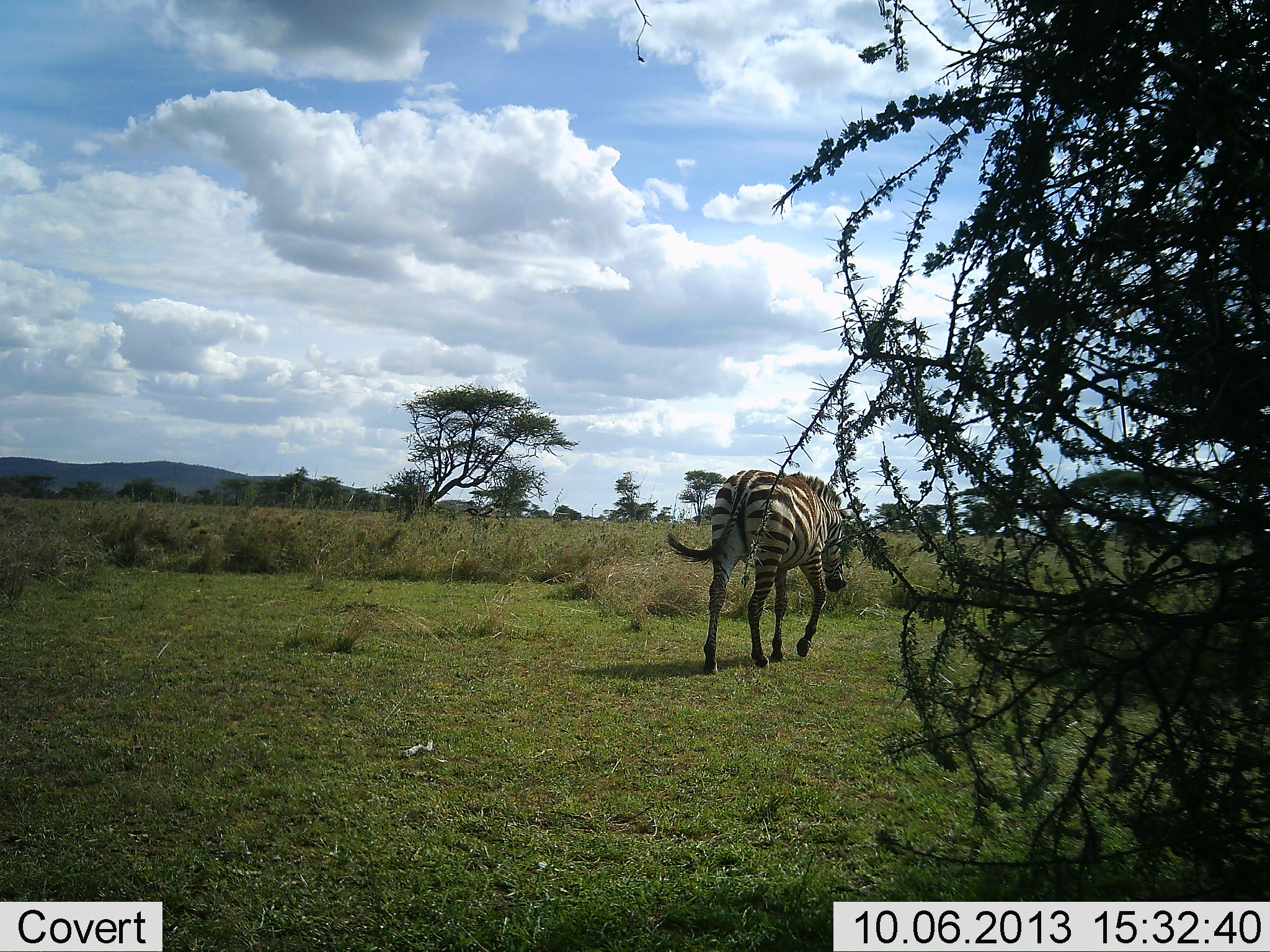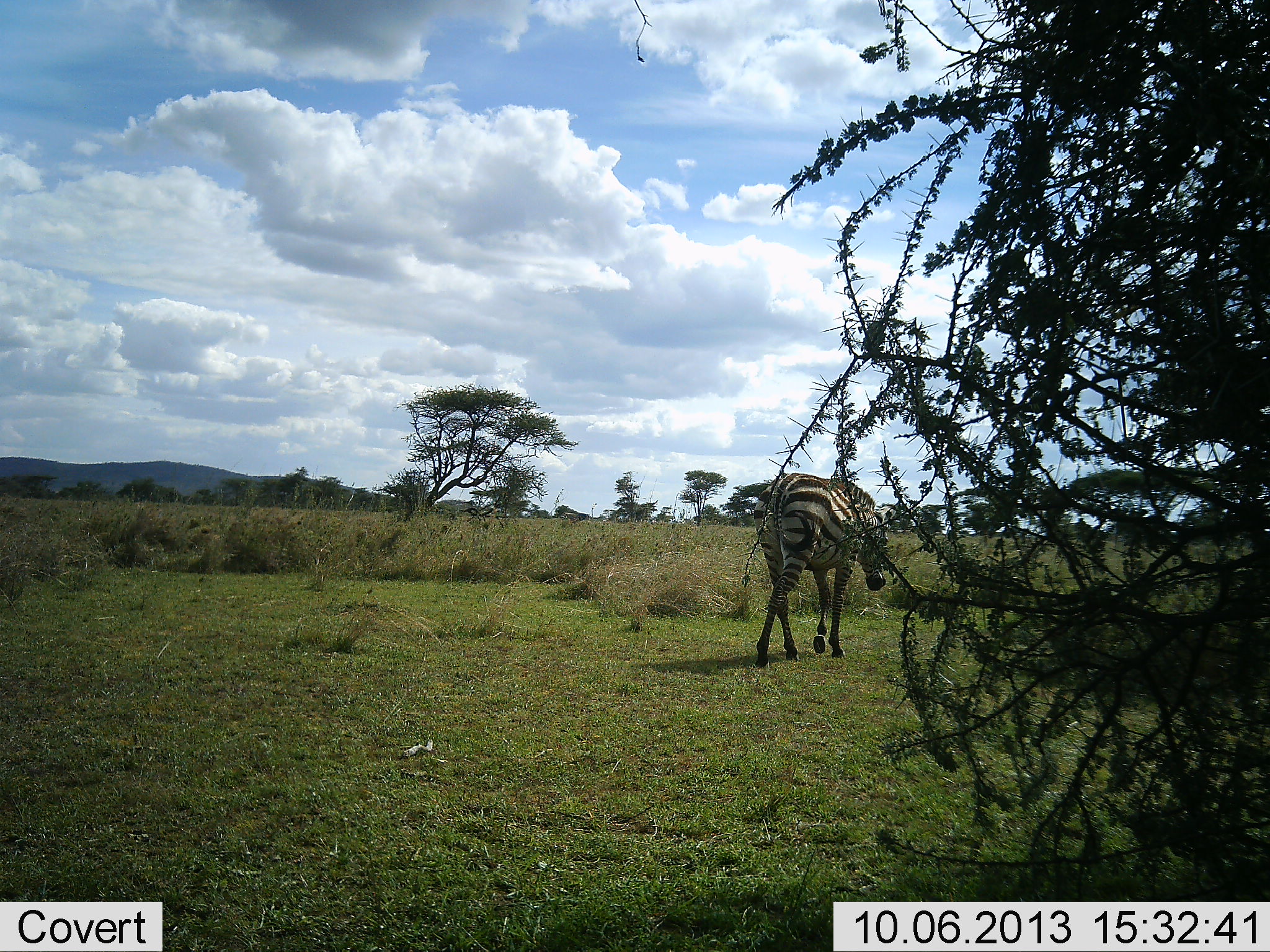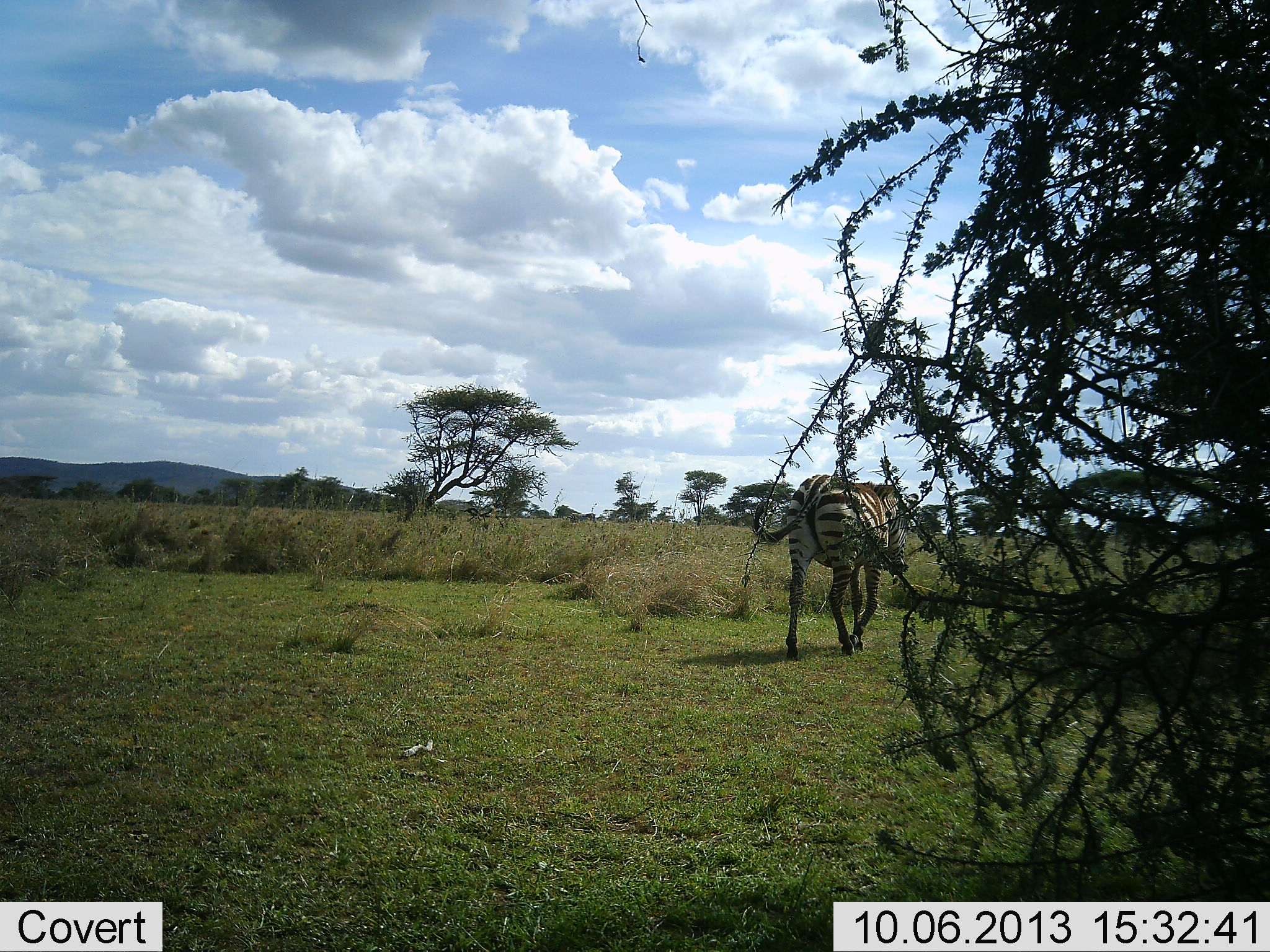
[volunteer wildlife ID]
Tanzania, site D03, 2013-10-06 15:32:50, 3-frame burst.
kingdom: Animalia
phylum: Chordata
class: Mammalia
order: Perissodactyla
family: Equidae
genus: Equus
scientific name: Equus quagga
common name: plains zebra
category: zebra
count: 1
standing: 3%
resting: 3%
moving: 94%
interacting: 0%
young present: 0%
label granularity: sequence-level